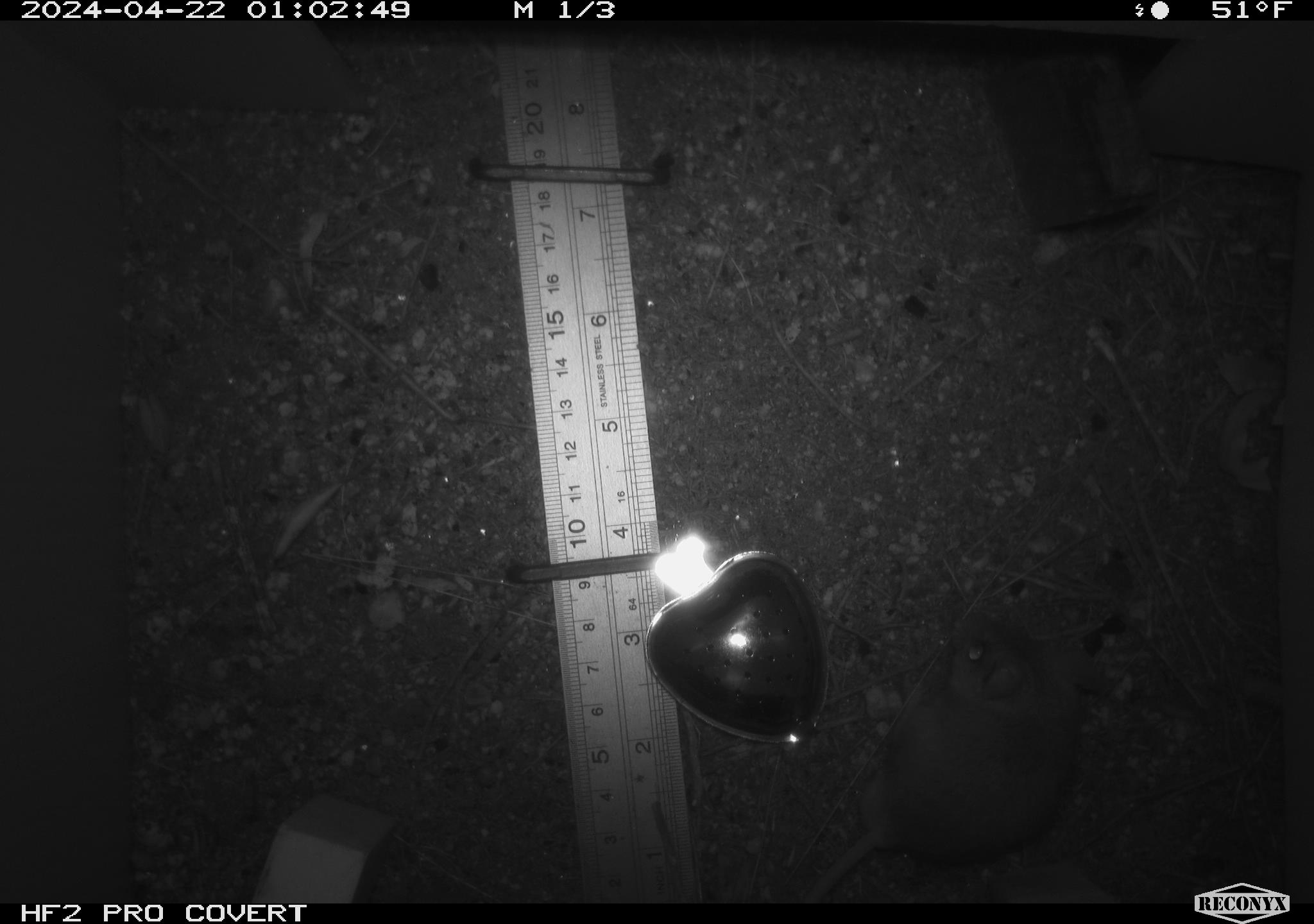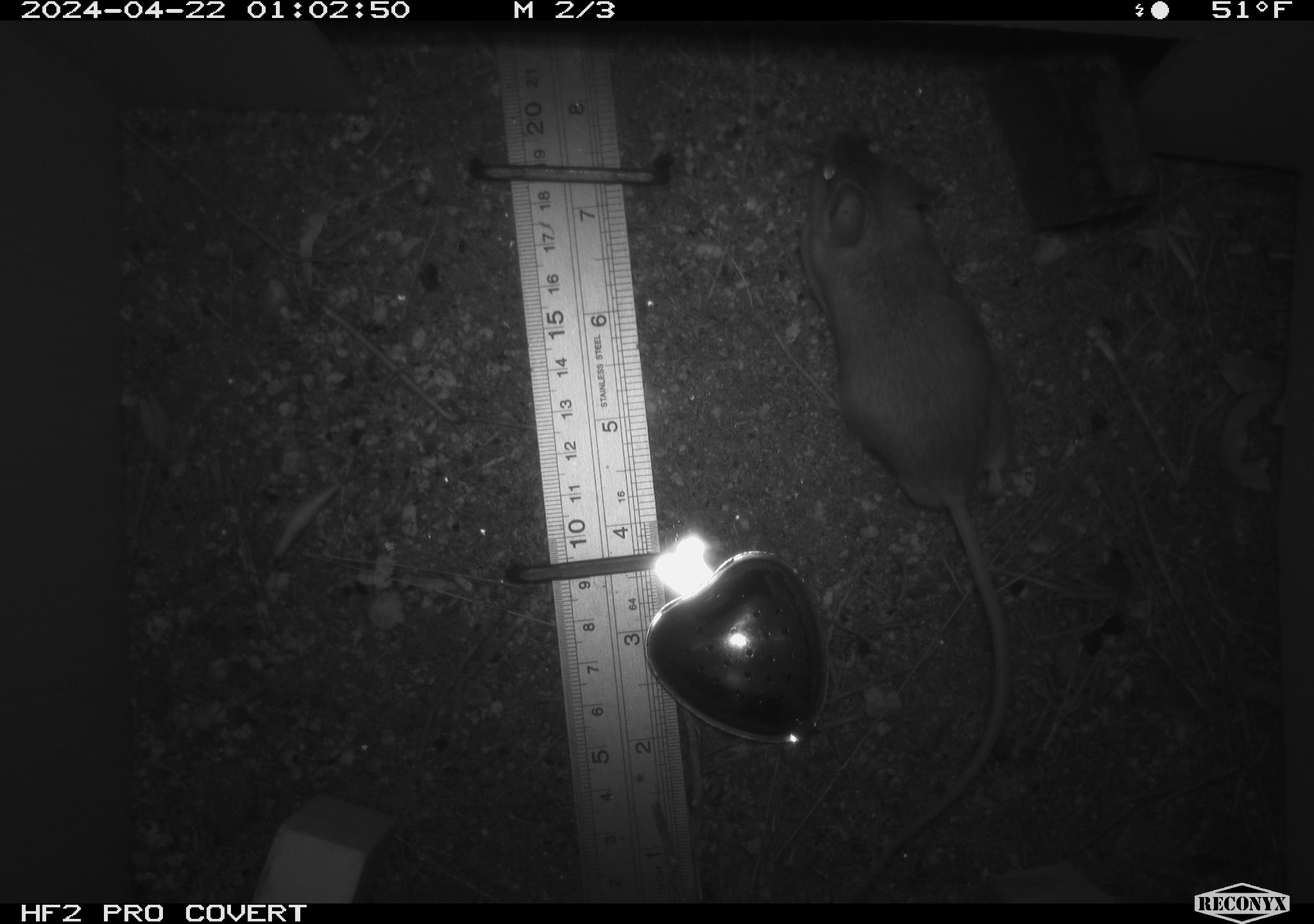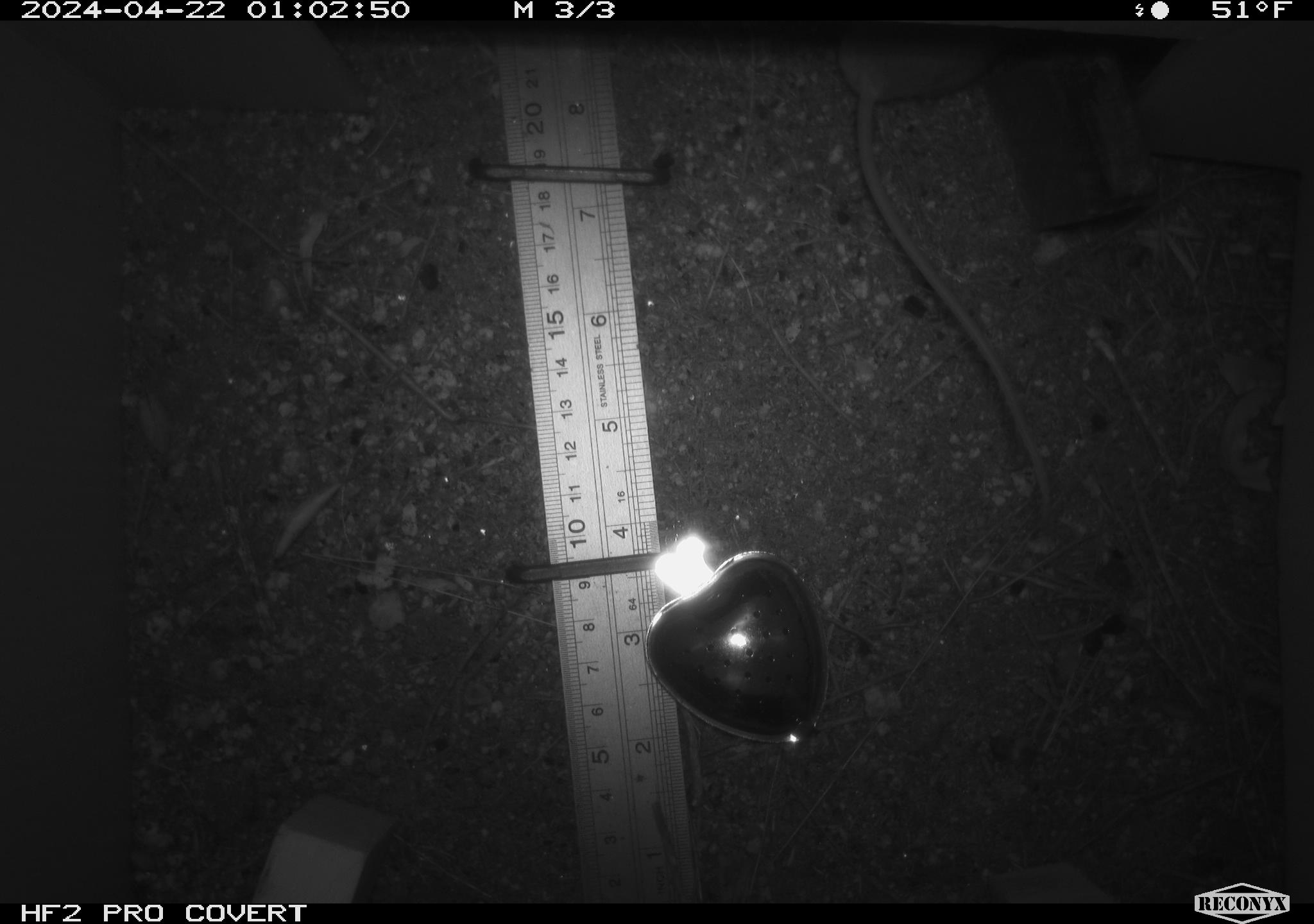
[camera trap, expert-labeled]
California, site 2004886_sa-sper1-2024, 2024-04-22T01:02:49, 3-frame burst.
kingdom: Animalia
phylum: Chordata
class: Mammalia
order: Rodentia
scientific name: Rodentia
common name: mouse species